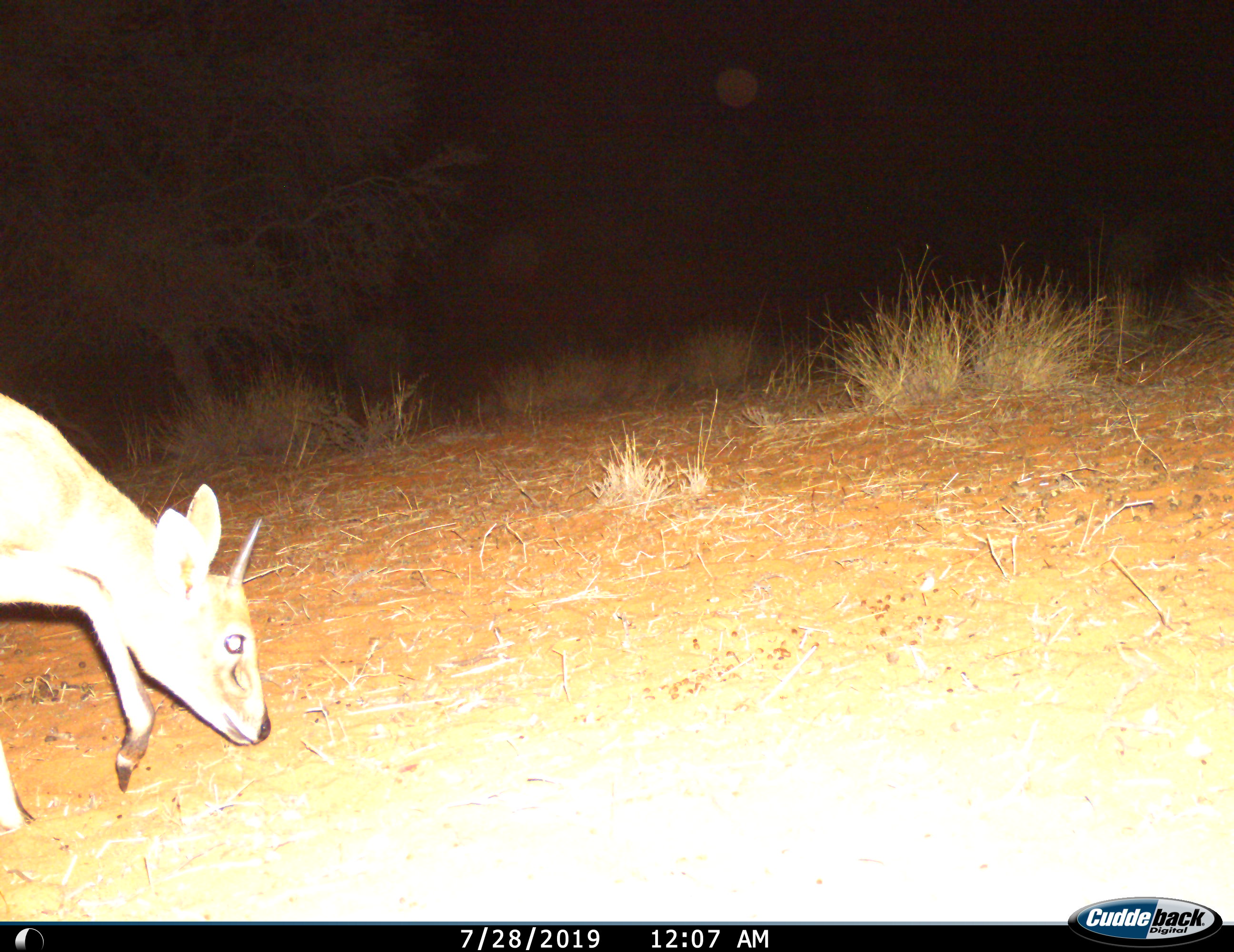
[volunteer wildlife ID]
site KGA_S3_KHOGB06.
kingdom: Animalia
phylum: Chordata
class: Mammalia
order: Artiodactyla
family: Bovidae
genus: Sylvicapra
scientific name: Sylvicapra grimmia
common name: common duiker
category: duikercommongrey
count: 1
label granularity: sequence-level